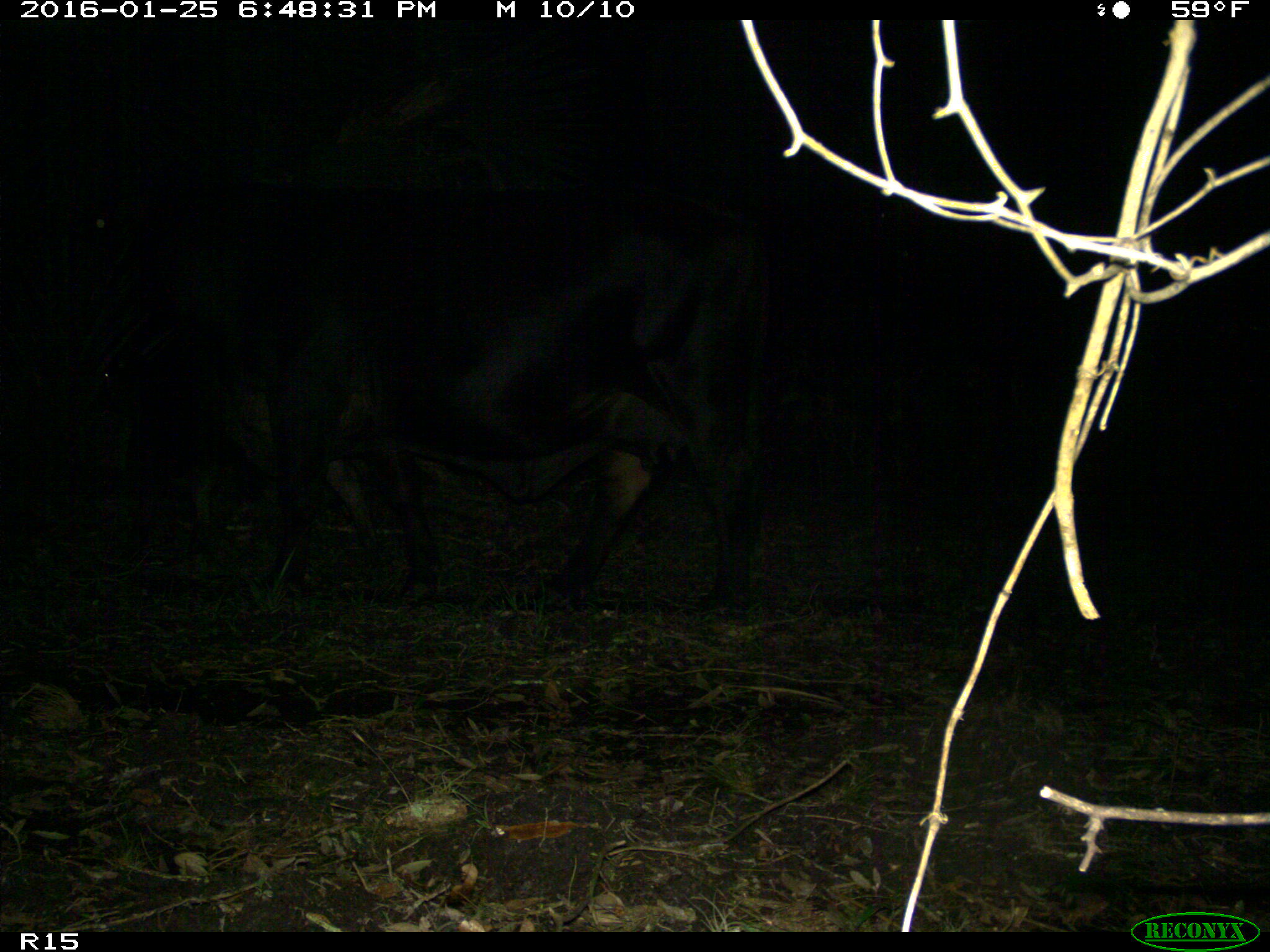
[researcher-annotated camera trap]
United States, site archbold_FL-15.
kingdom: Animalia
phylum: Chordata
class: Mammalia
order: Artiodactyla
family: Bovidae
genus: Bos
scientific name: Bos taurus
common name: domestic cow